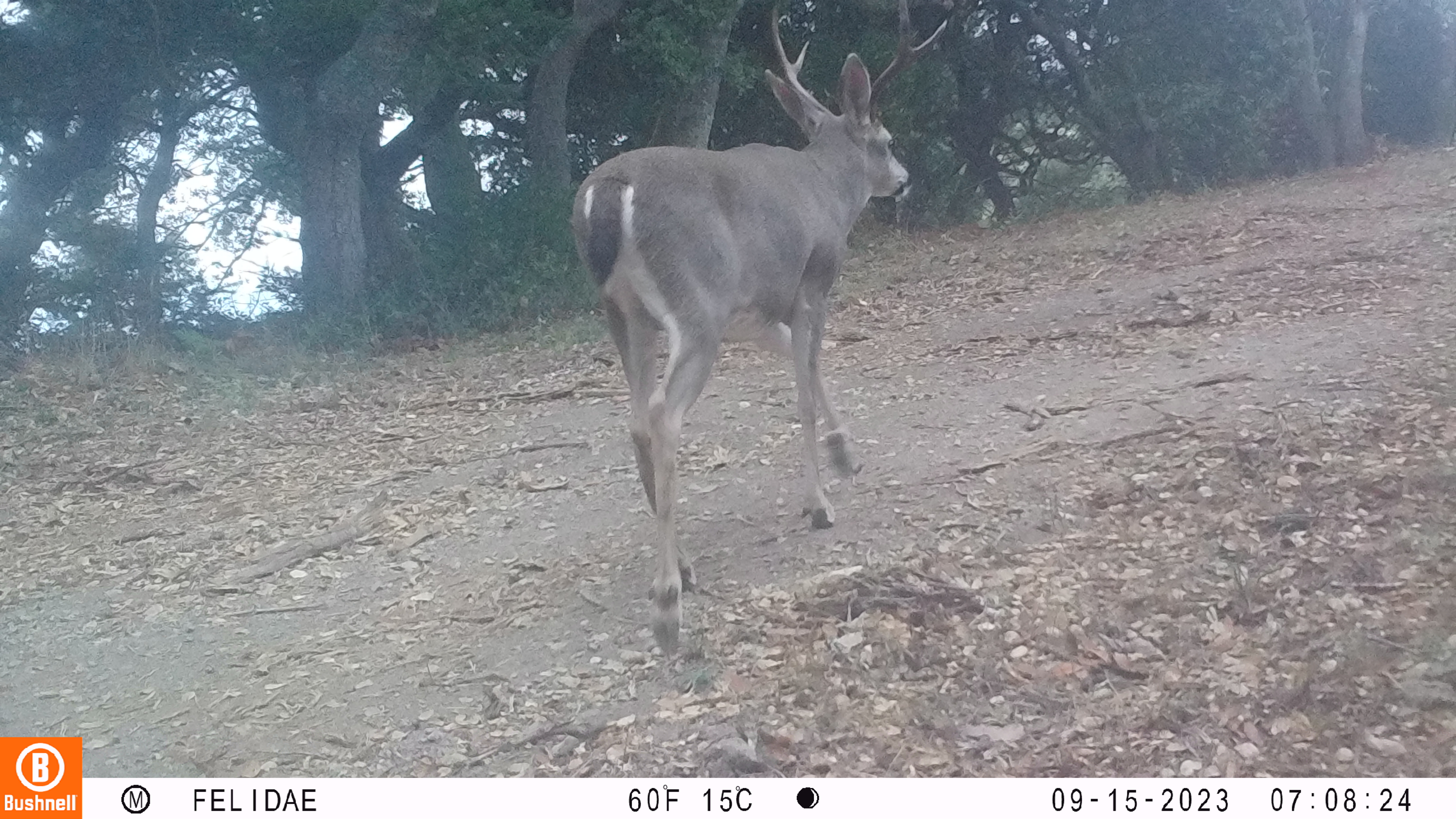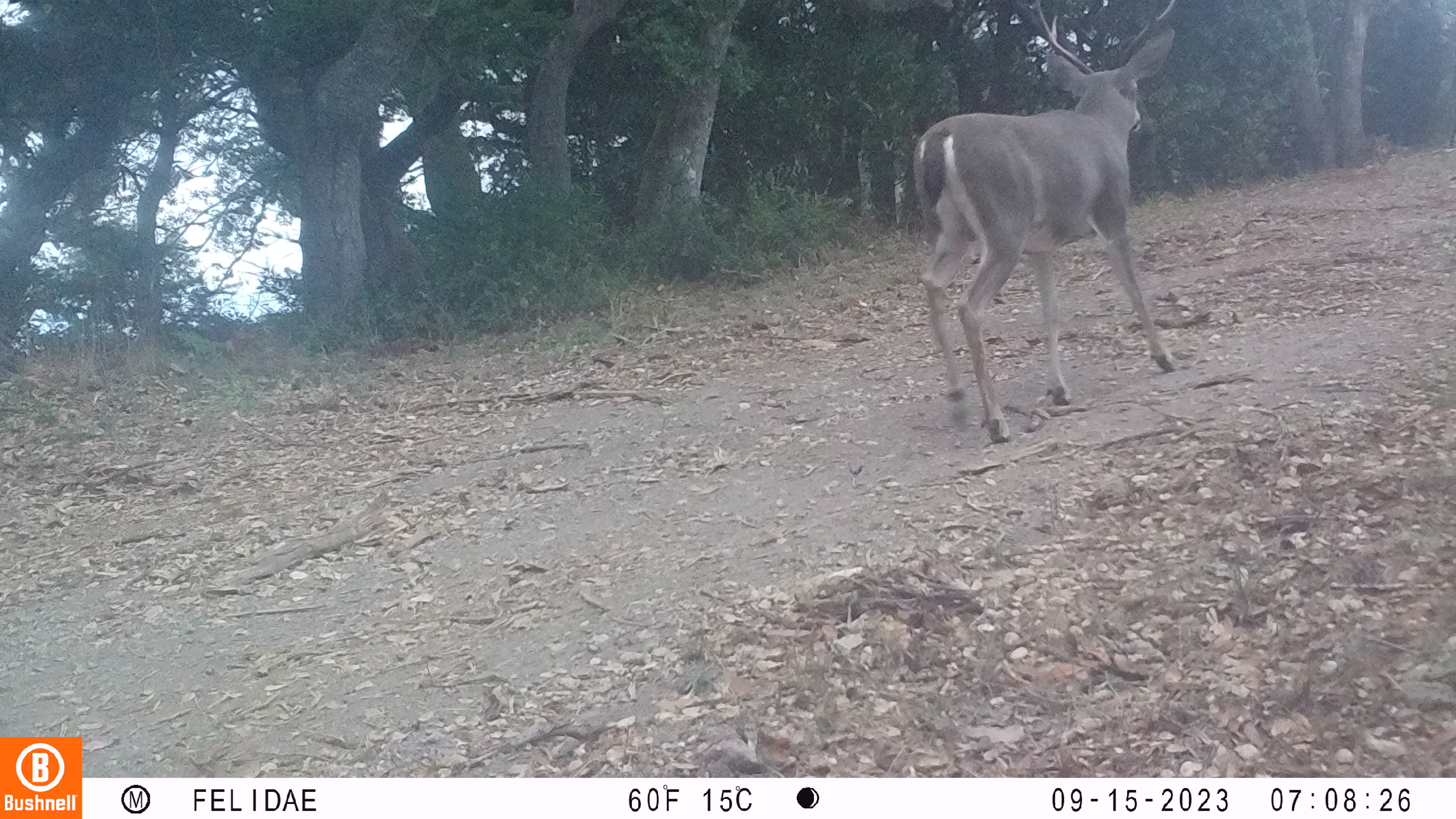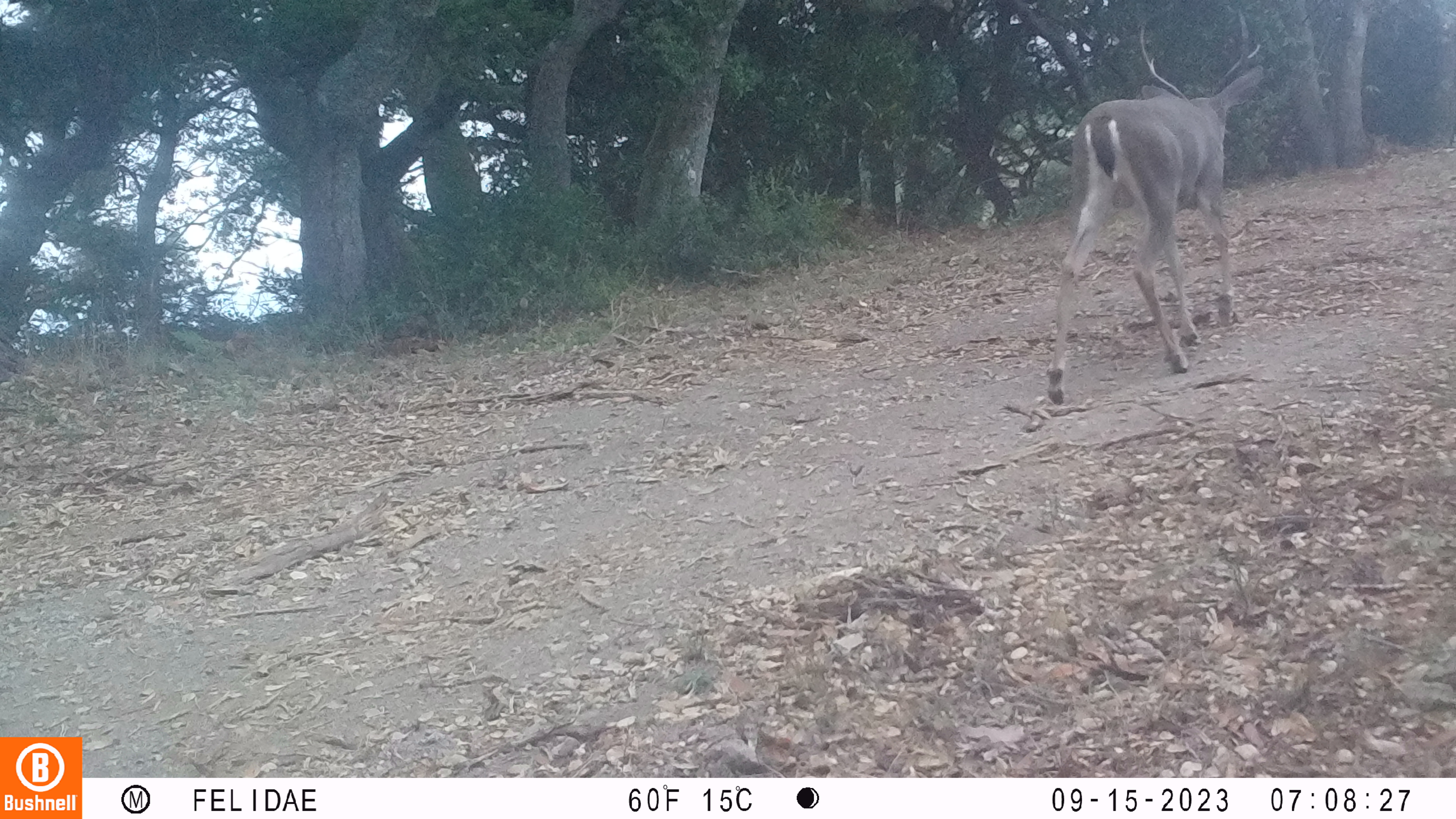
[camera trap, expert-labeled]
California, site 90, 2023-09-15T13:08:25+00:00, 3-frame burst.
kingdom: Animalia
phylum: Chordata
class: Mammalia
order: Artiodactyla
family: Cervidae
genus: Odocoileus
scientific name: Odocoileus hemionus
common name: mule deer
Mule deer (Odocoileus hemionus).